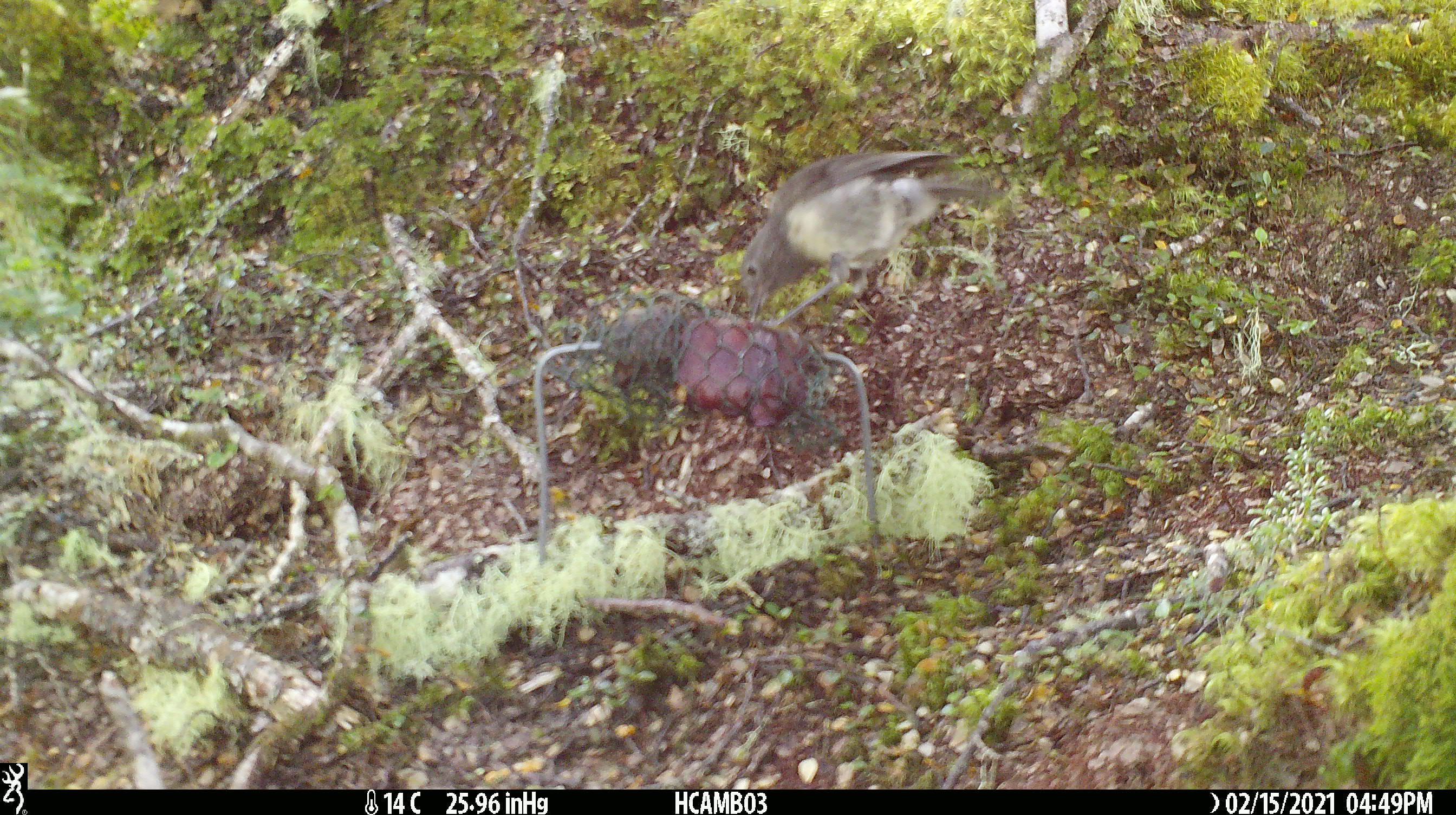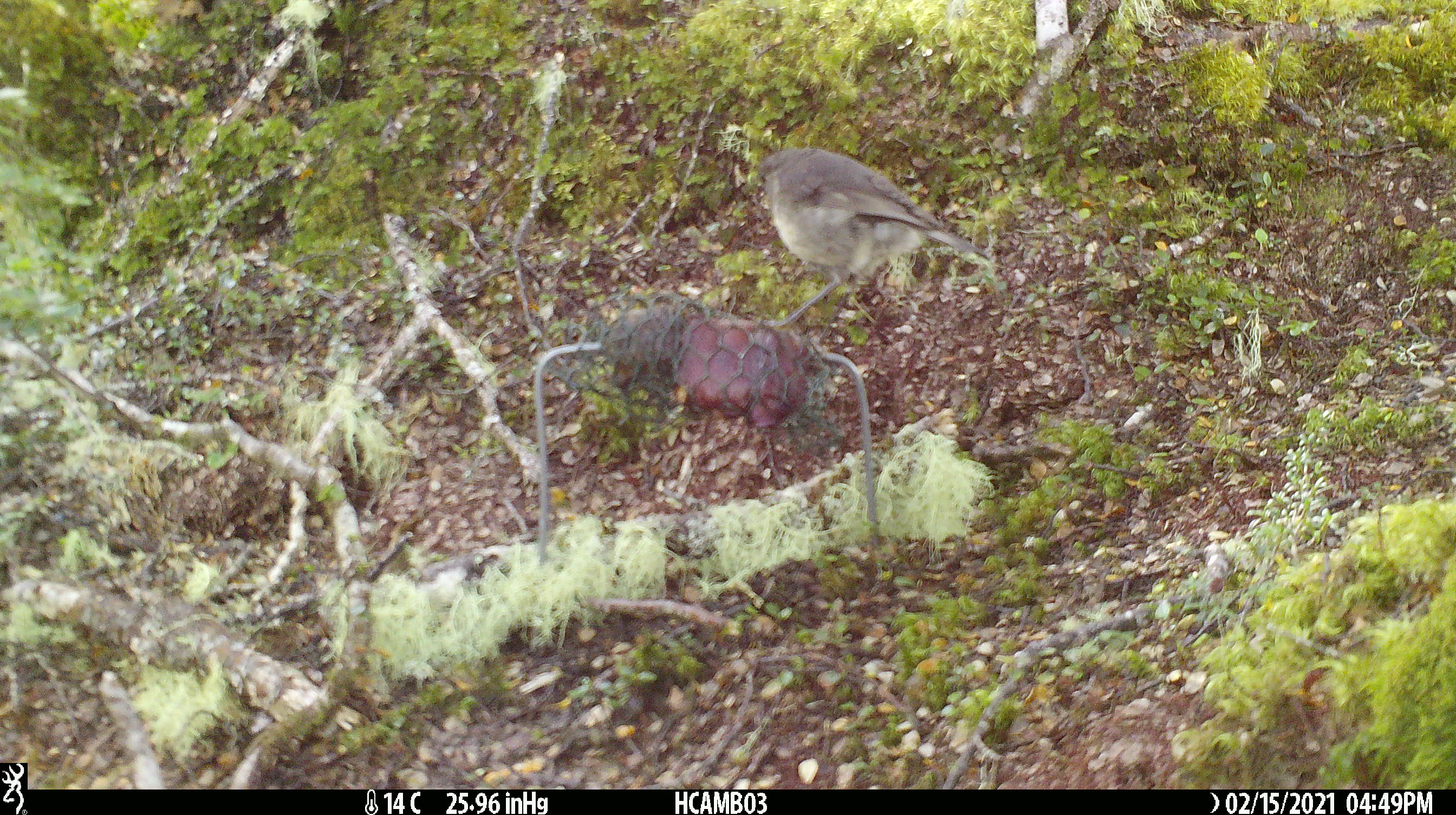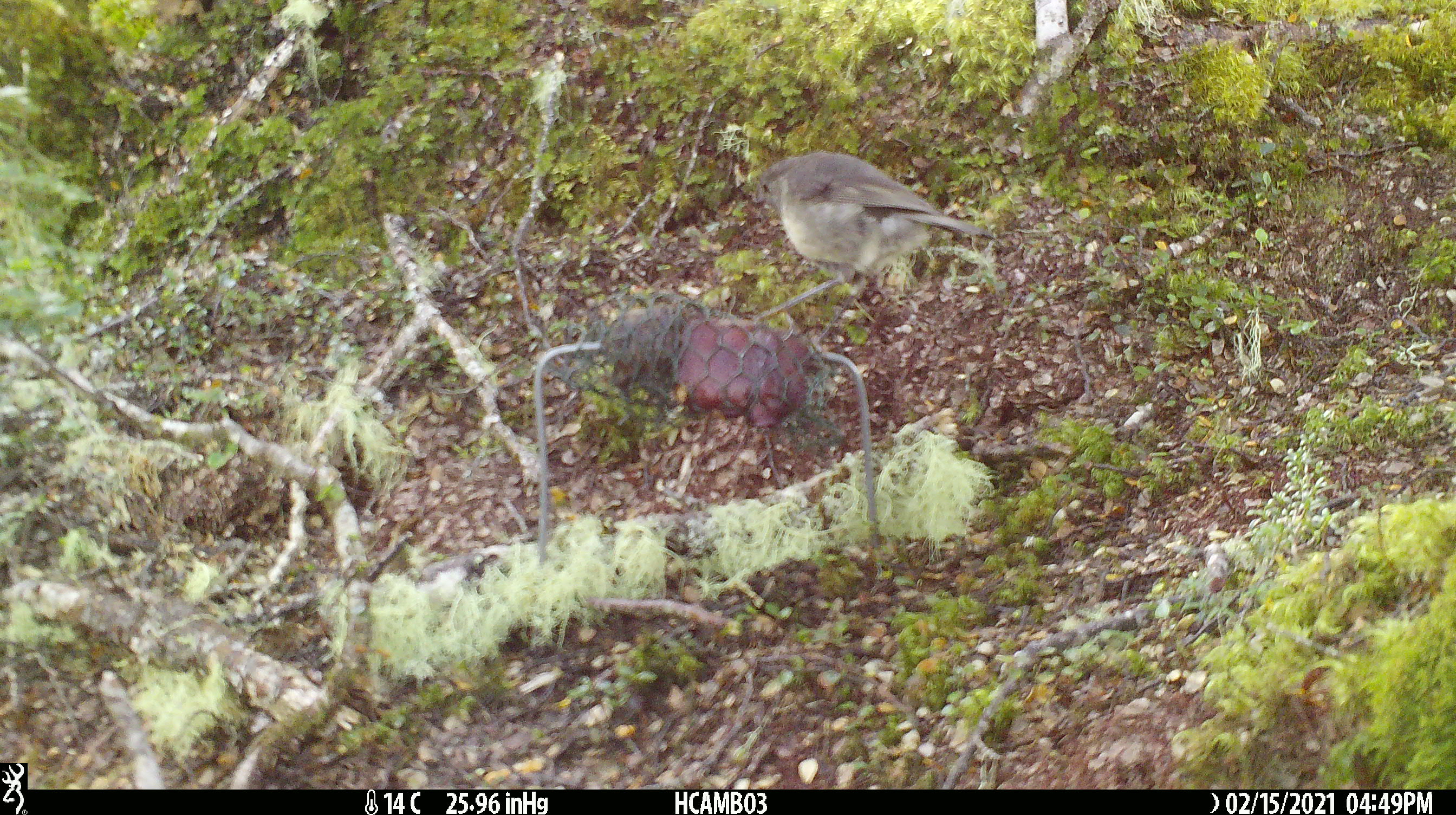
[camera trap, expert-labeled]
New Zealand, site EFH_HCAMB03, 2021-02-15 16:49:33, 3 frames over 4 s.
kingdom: Animalia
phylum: Chordata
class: Aves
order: Passeriformes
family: Petroicidae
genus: Petroica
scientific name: Petroica australis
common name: new zealand robin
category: robin